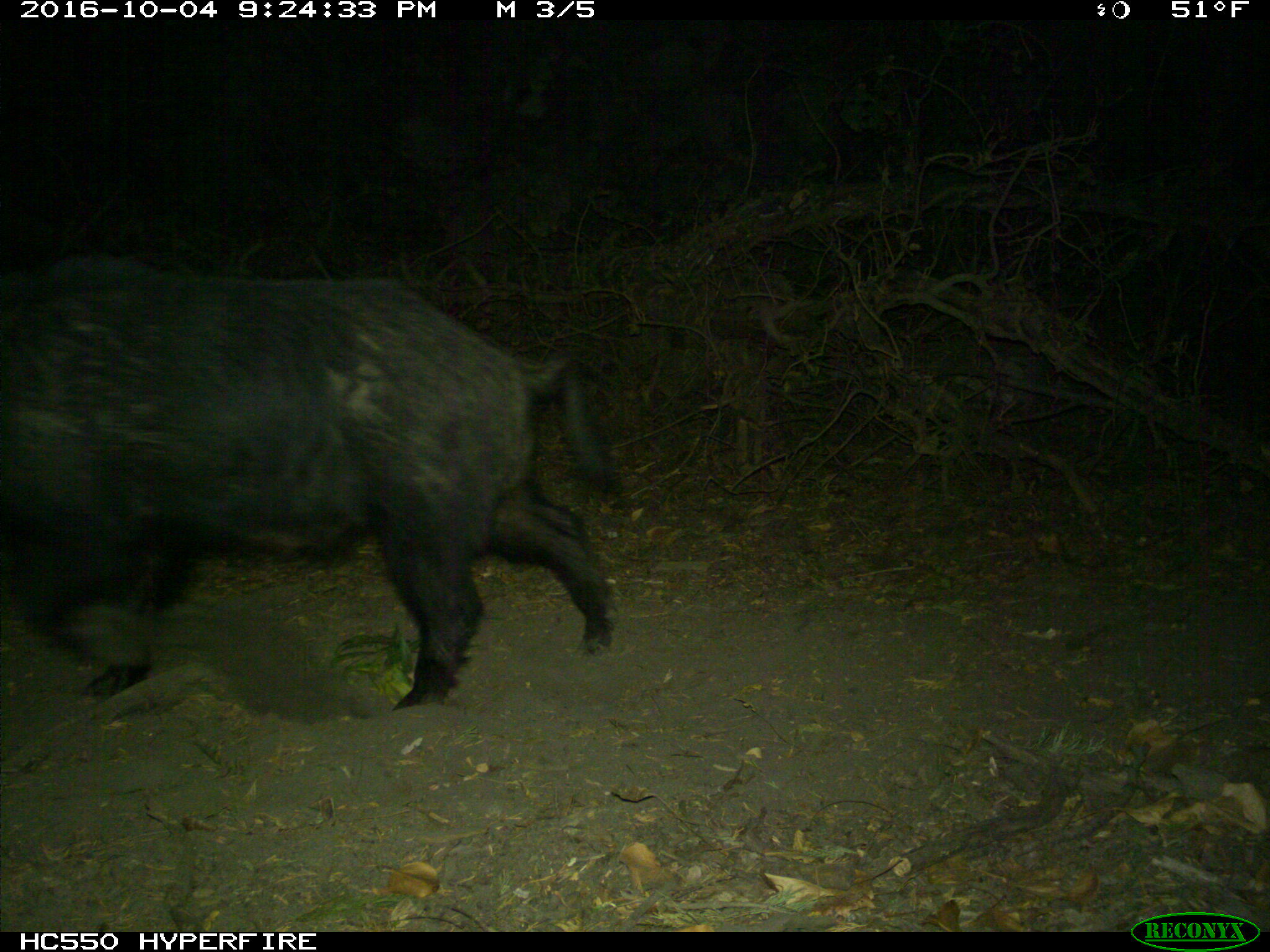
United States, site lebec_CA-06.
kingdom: Animalia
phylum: Chordata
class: Mammalia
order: Artiodactyla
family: Suidae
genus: Sus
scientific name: Sus scrofa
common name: wild boar